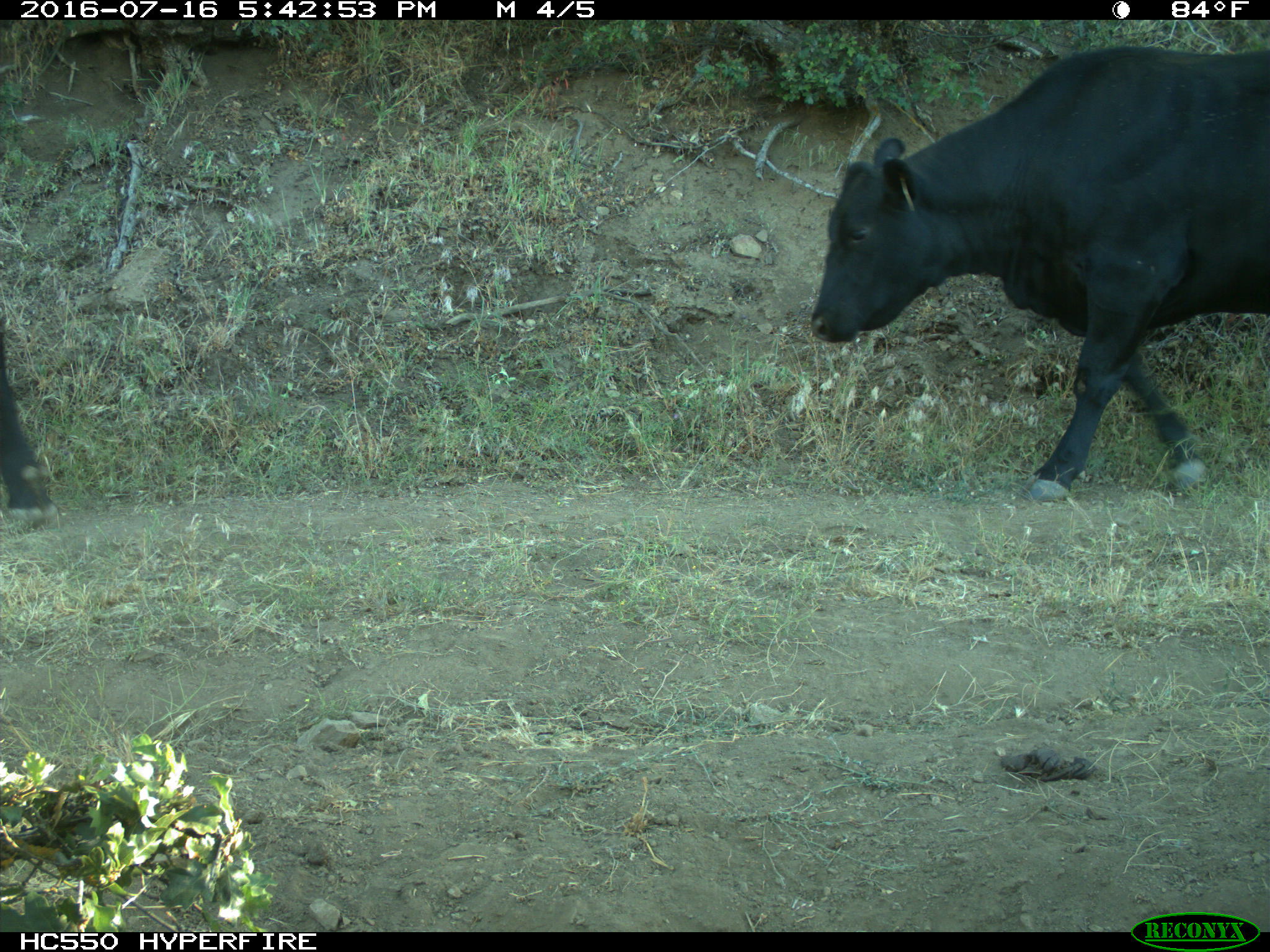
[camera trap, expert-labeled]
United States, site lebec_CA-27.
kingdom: Animalia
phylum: Chordata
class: Mammalia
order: Artiodactyla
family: Bovidae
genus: Bos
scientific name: Bos taurus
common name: domestic cow